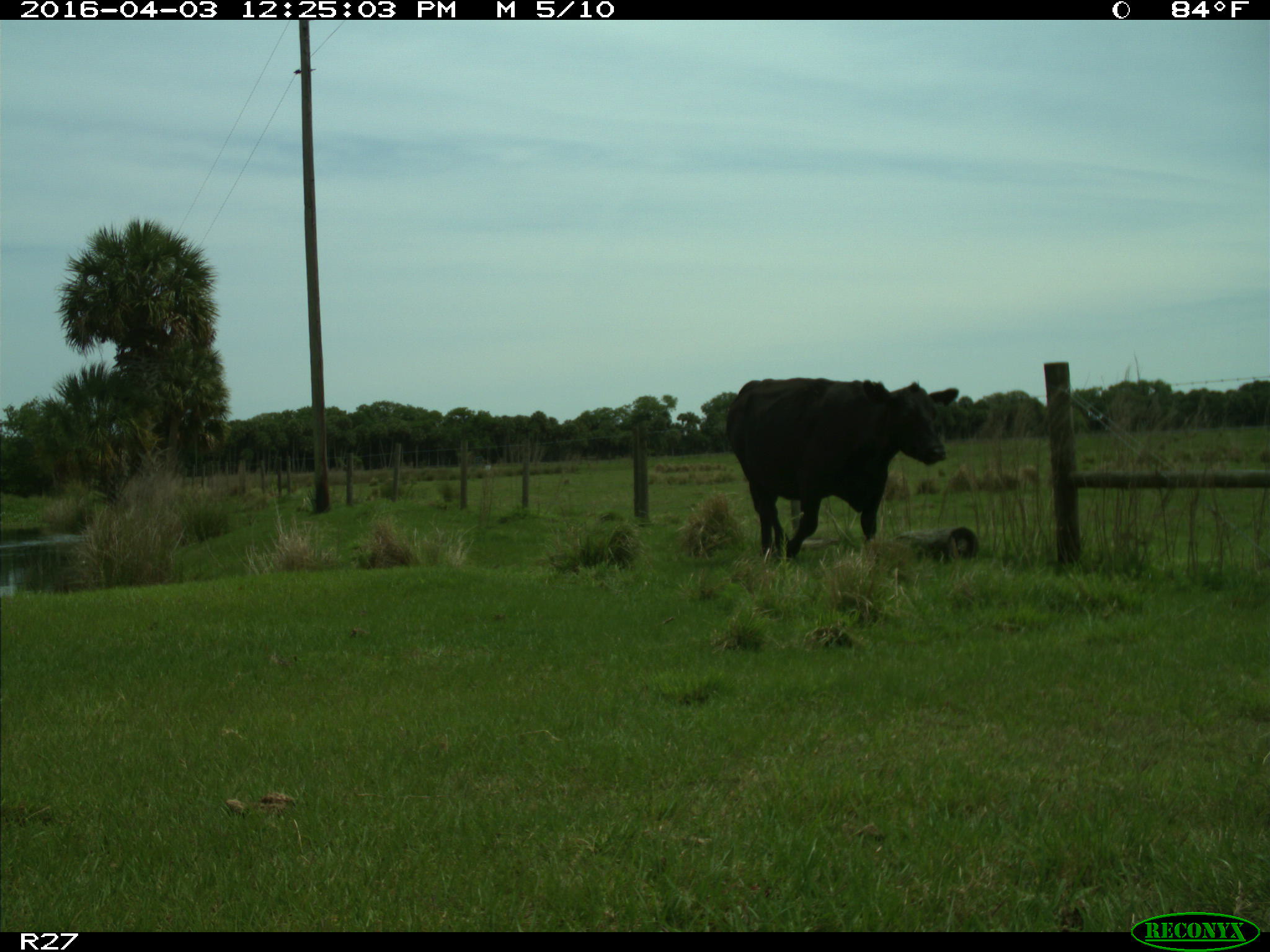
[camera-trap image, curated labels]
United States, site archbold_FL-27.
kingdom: Animalia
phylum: Chordata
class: Mammalia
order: Artiodactyla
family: Bovidae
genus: Bos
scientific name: Bos taurus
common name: domestic cow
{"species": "Bos taurus (domestic cow)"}